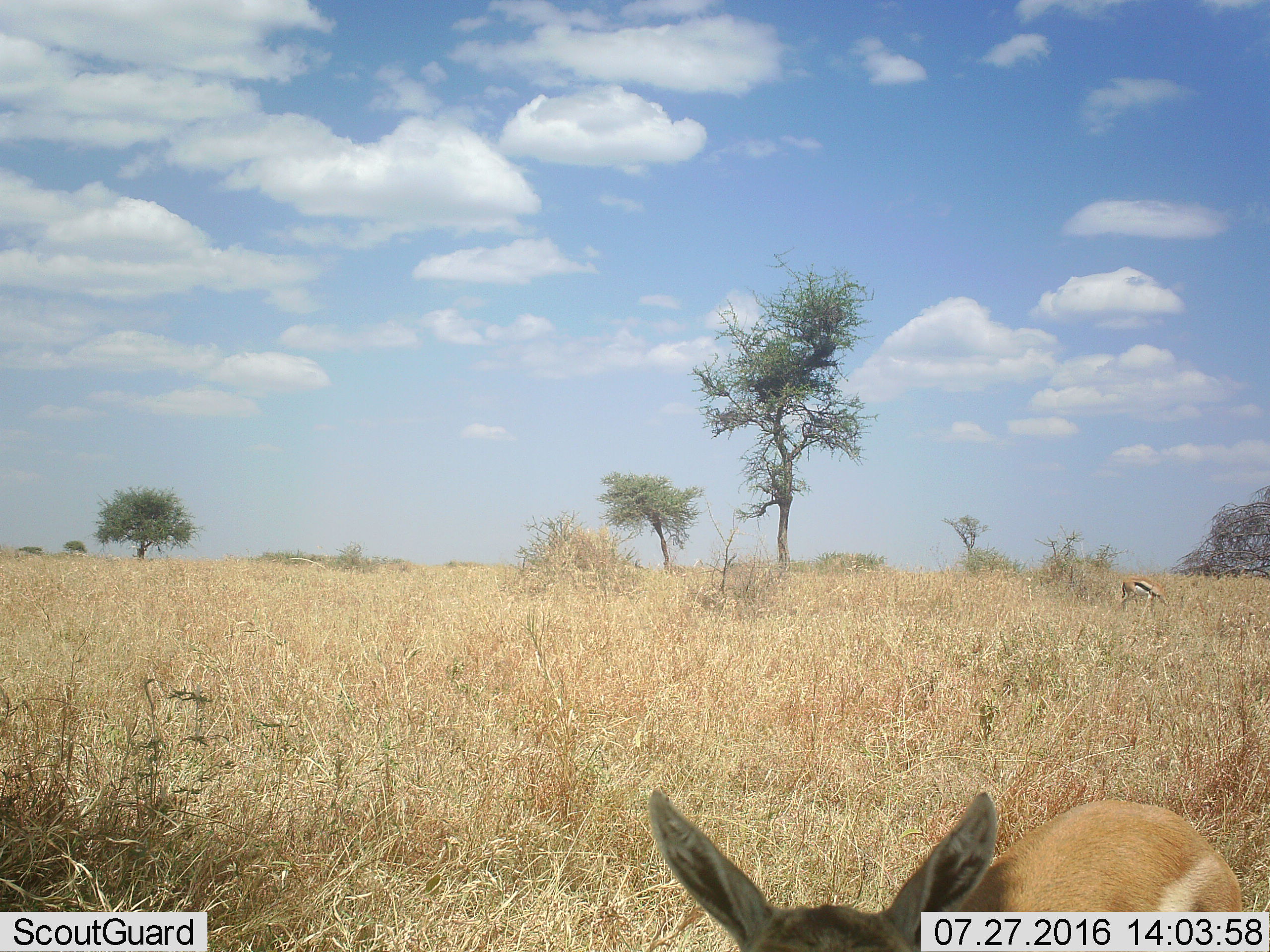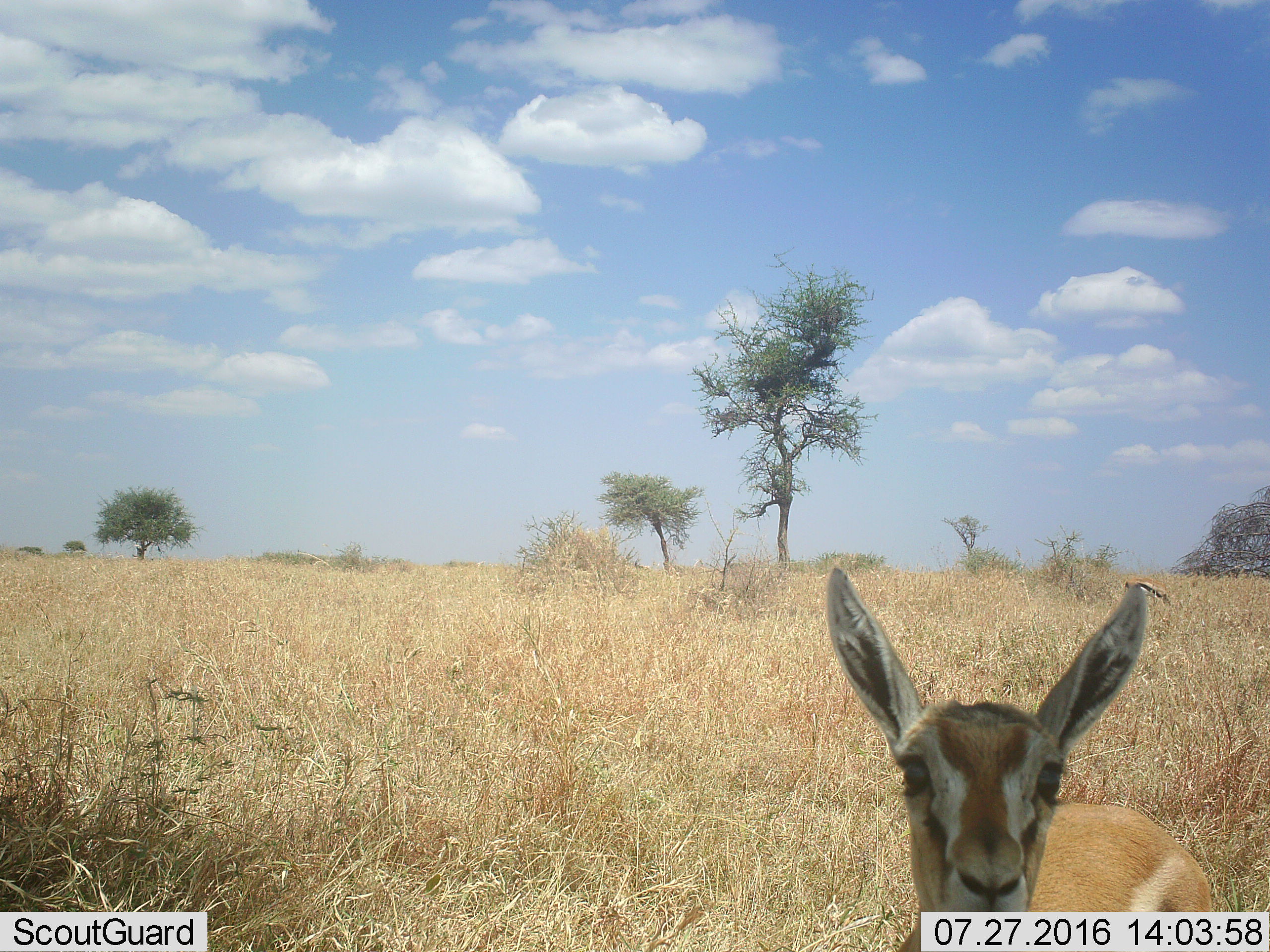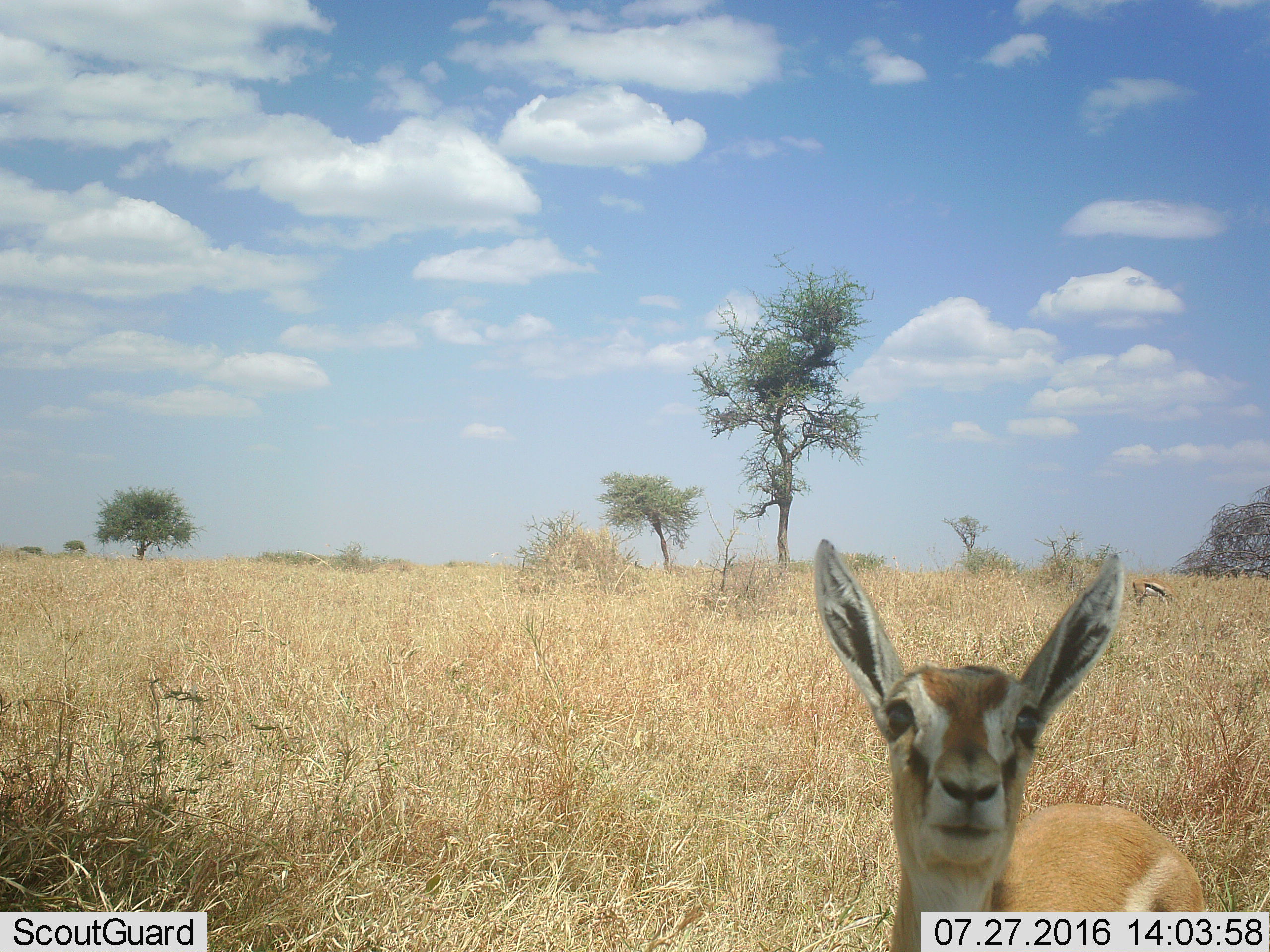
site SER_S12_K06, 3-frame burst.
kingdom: Animalia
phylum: Chordata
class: Mammalia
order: Artiodactyla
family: Bovidae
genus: Eudorcas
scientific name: Eudorcas thomsonii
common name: thomson's gazelle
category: gazellethomsons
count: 2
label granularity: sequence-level